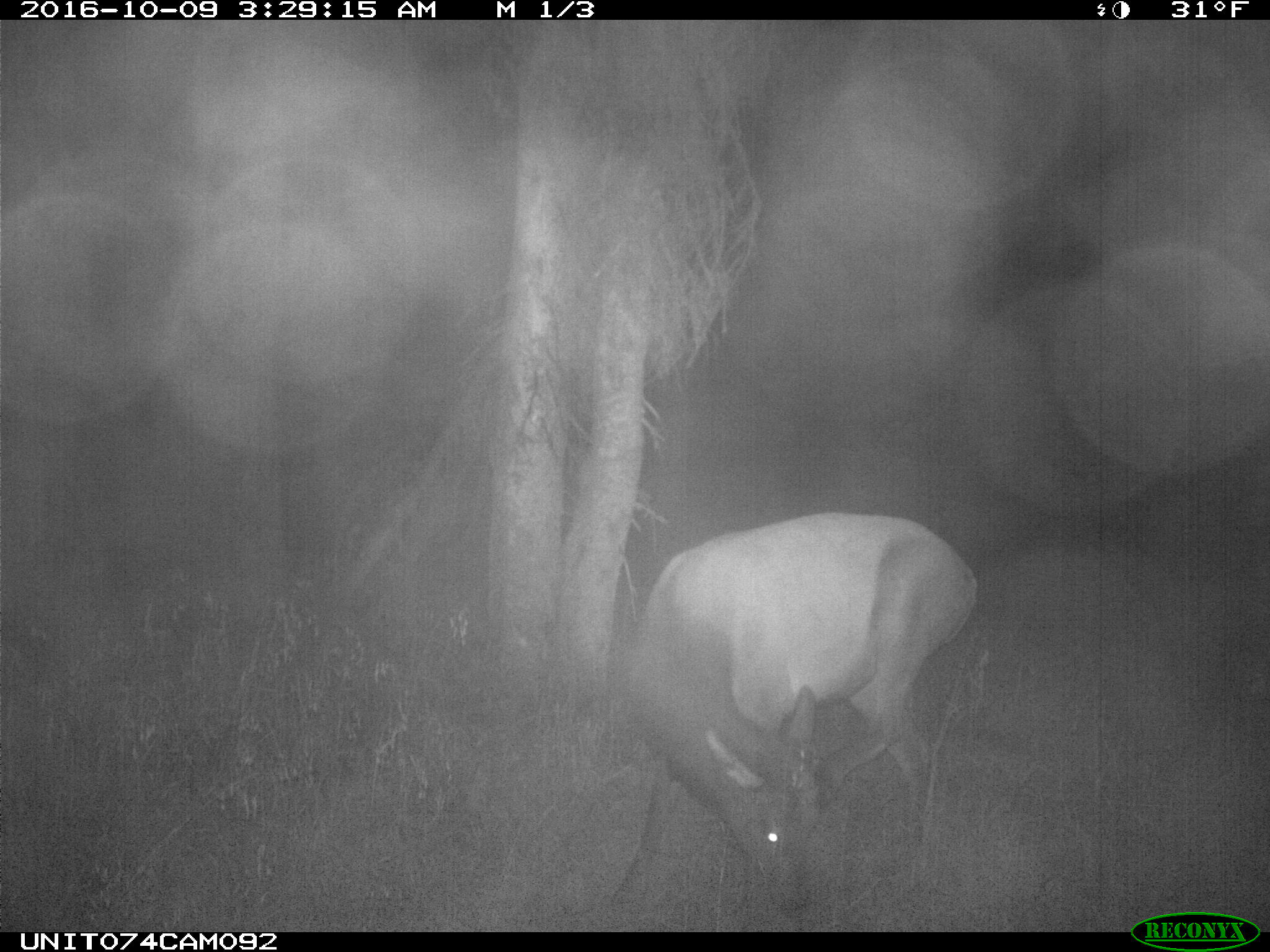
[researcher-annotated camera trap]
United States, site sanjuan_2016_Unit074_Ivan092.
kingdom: Animalia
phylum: Chordata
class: Mammalia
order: Artiodactyla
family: Cervidae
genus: Cervus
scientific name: Cervus elaphus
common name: red deer